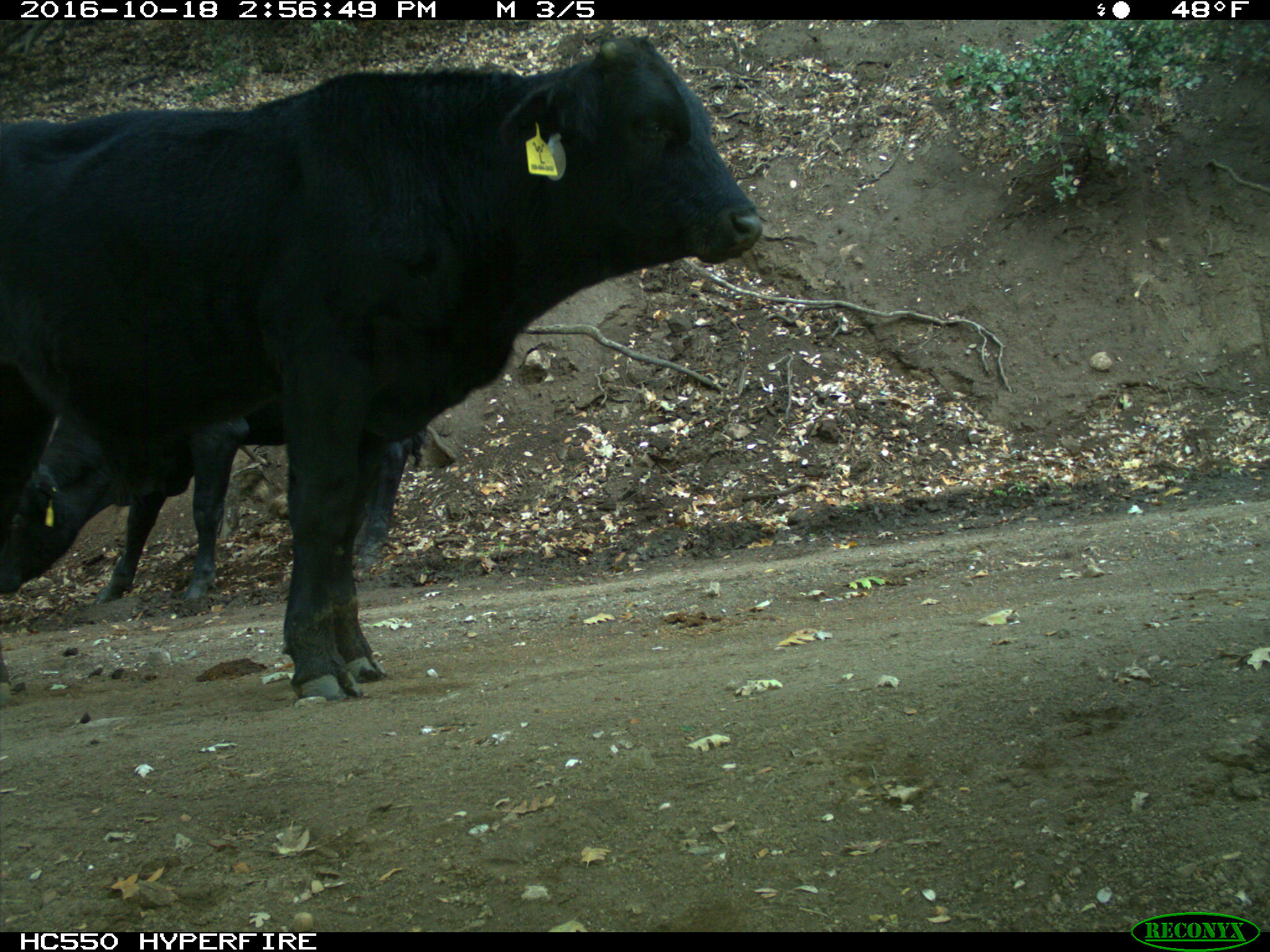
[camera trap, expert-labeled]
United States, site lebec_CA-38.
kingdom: Animalia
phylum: Chordata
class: Mammalia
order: Artiodactyla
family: Bovidae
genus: Bos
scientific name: Bos taurus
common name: domestic cow